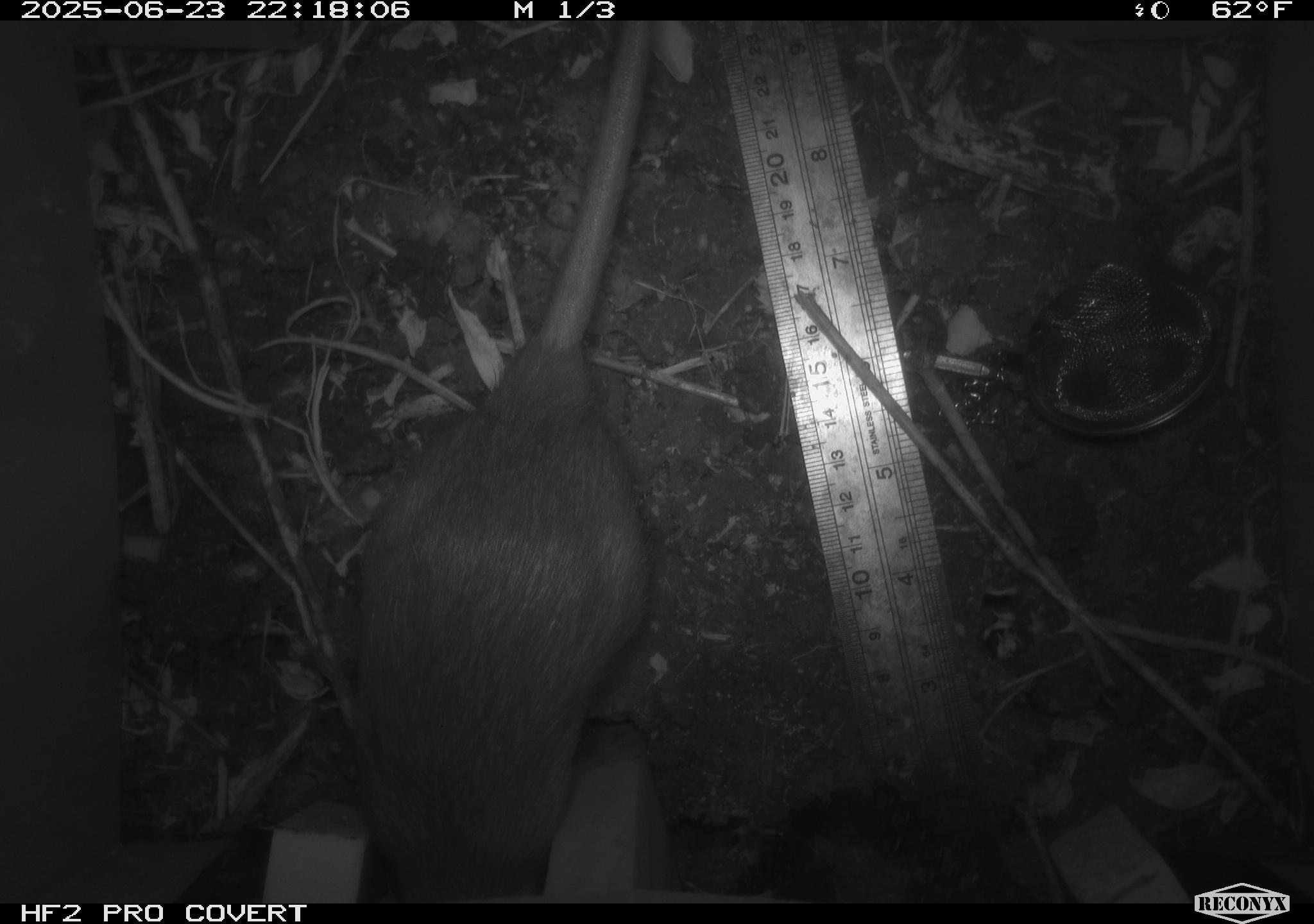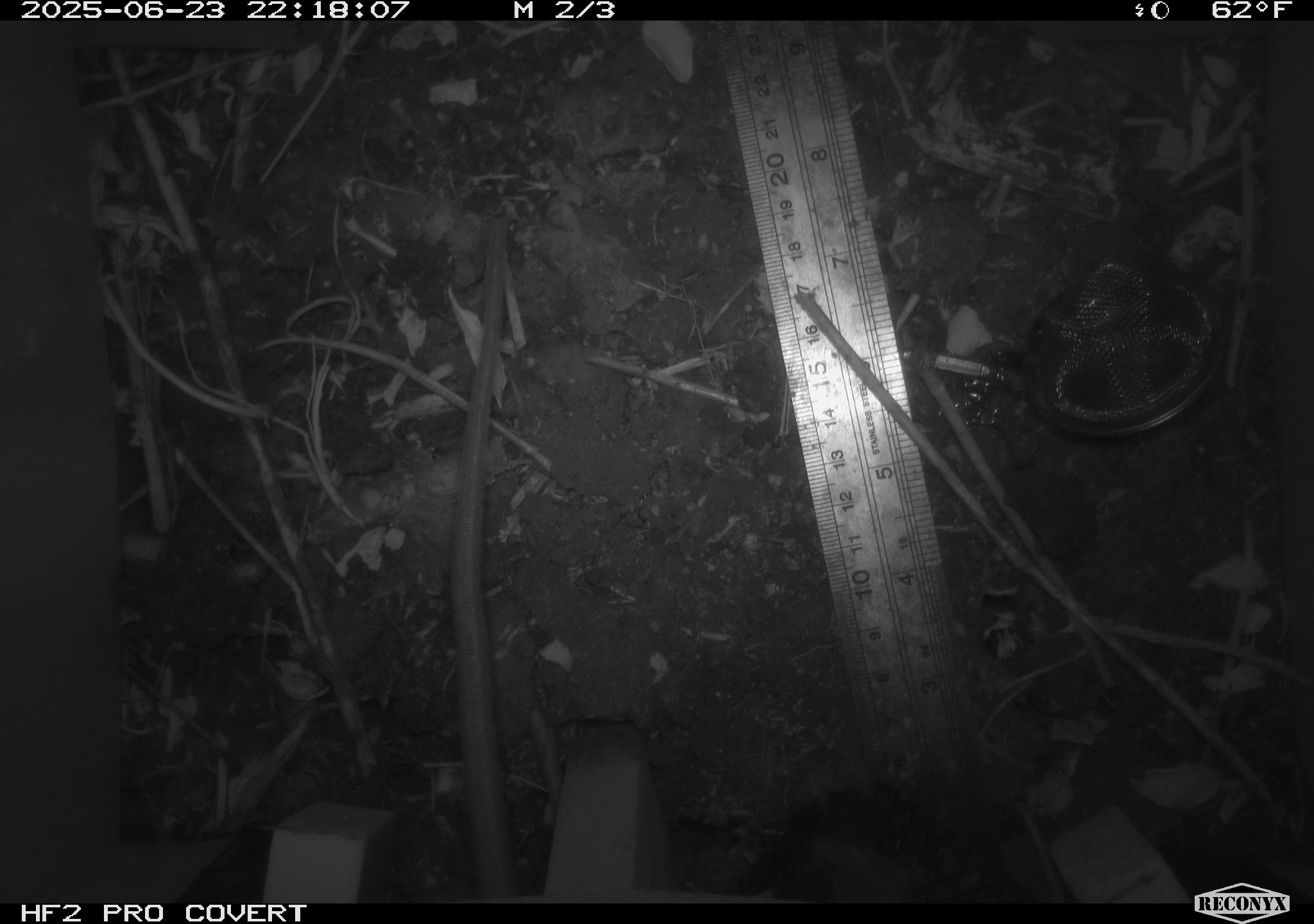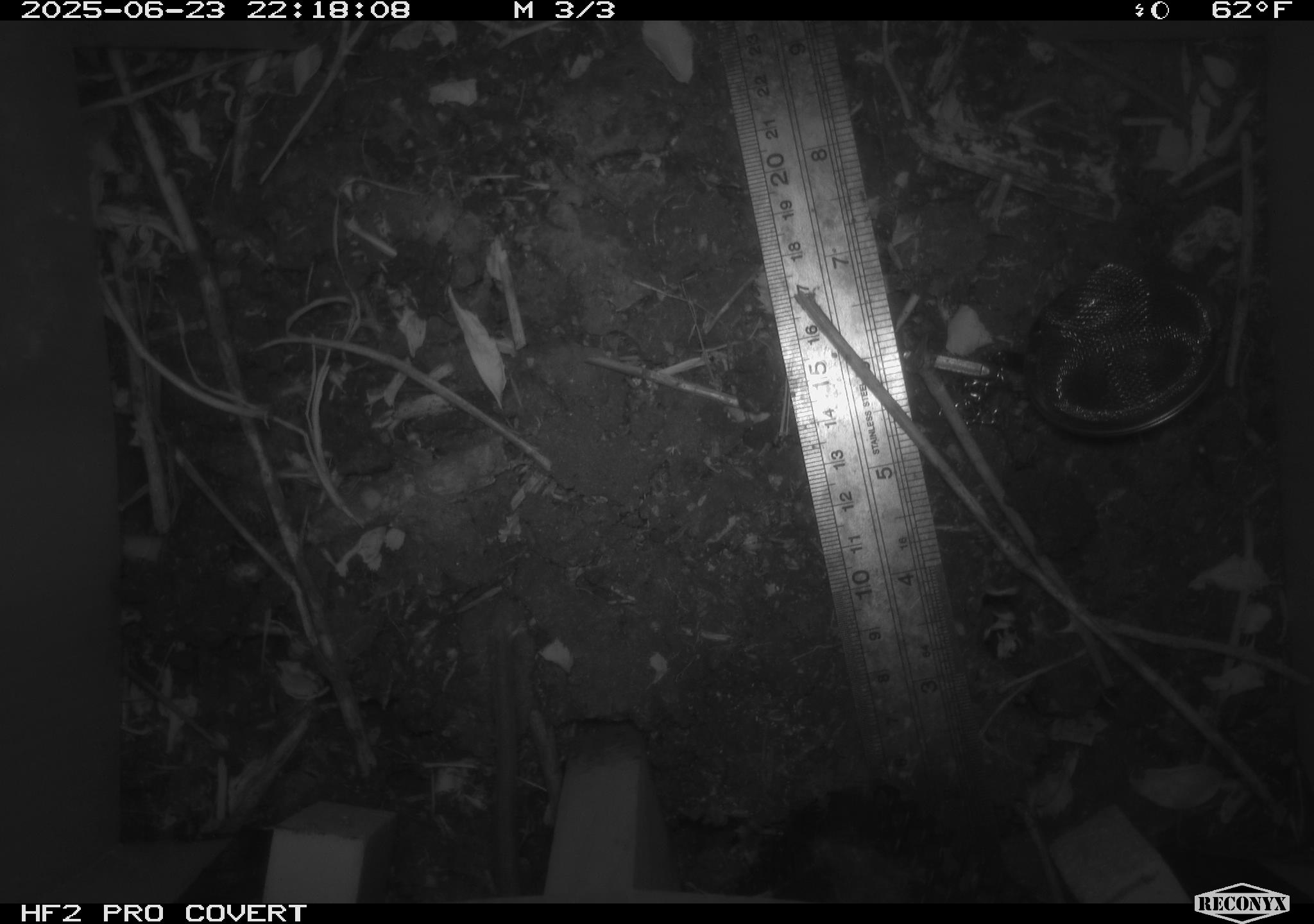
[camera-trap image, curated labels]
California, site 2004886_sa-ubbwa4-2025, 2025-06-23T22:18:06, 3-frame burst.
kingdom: Animalia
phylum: Chordata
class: Mammalia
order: Rodentia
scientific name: Rodentia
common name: rodent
Rodent (Rodentia).